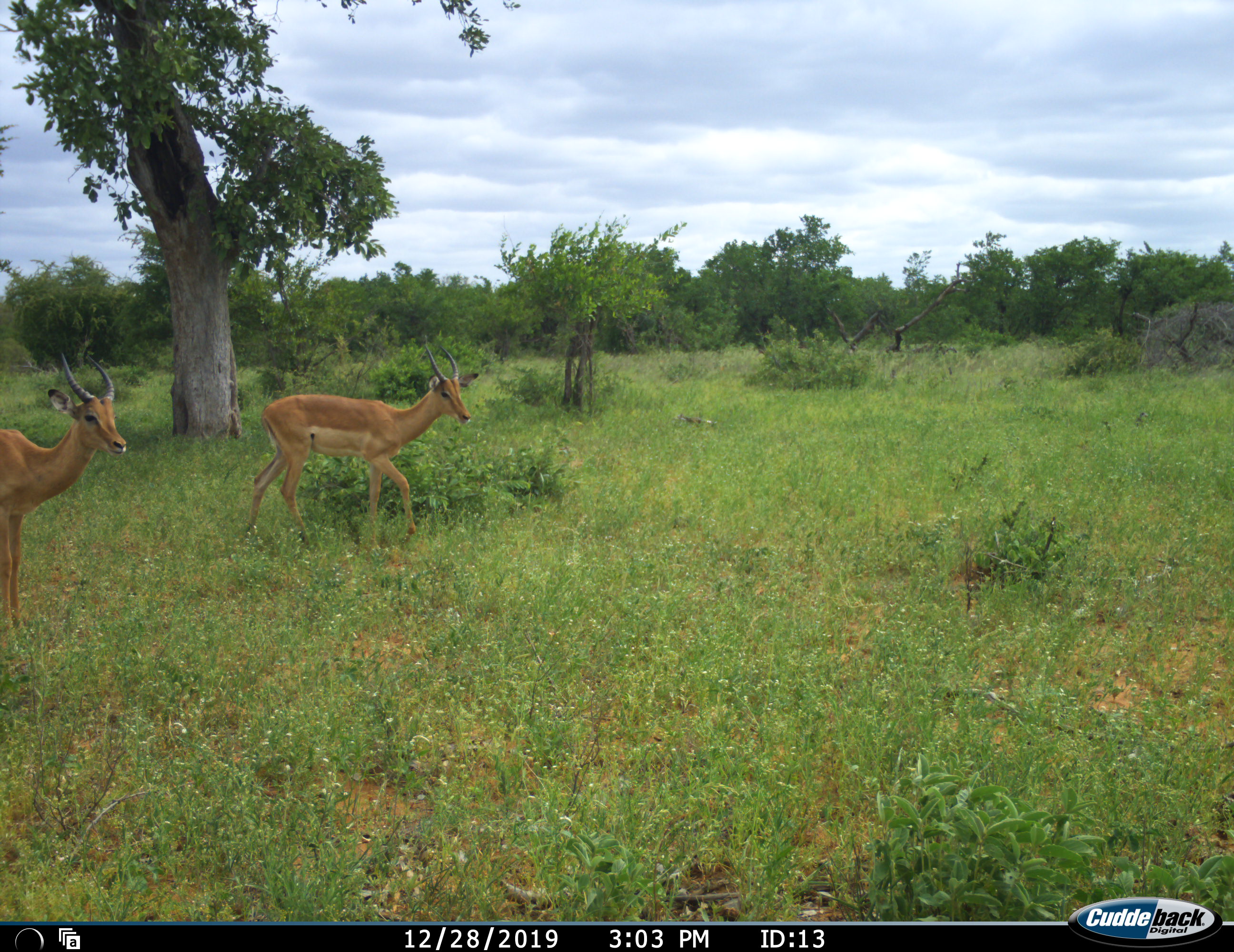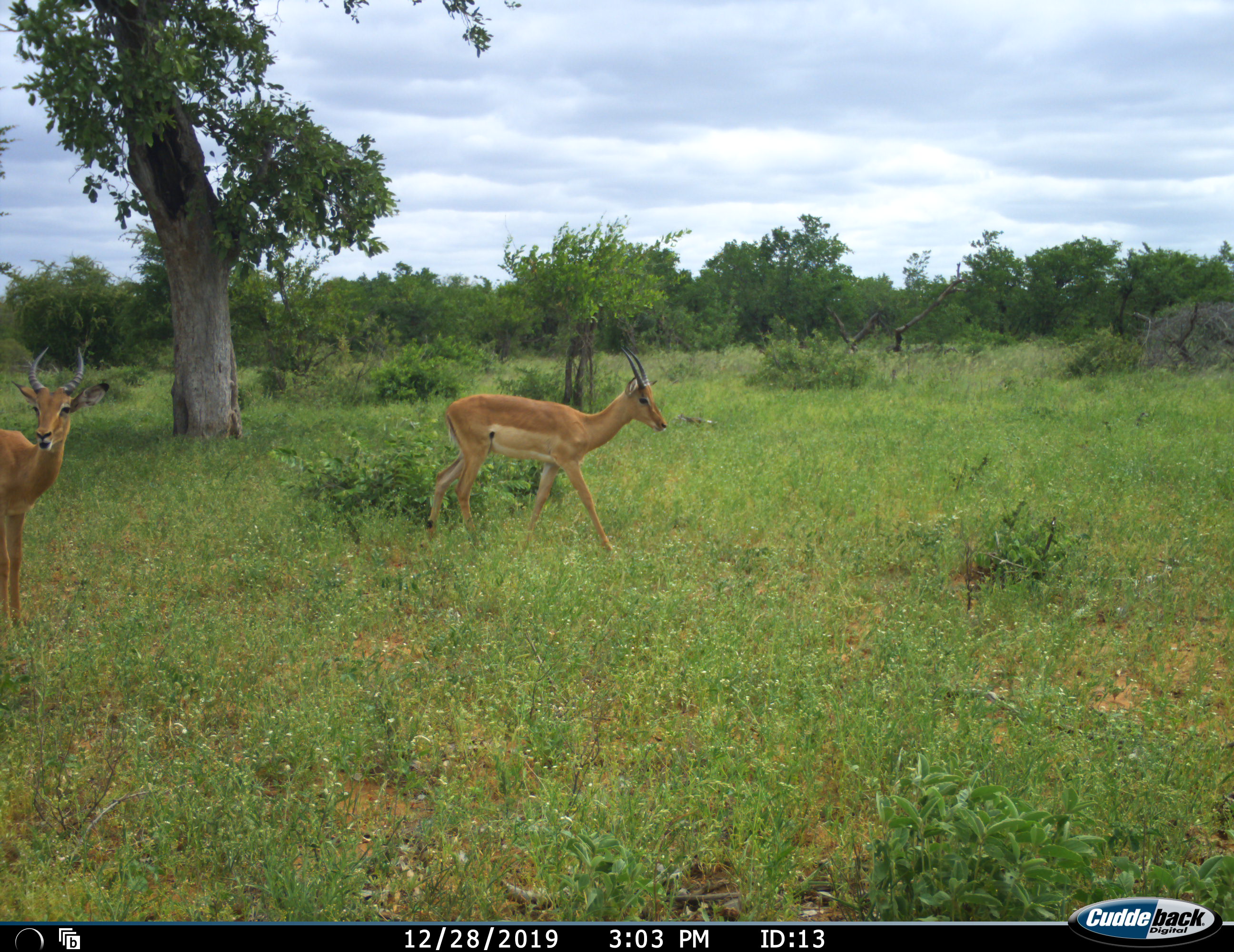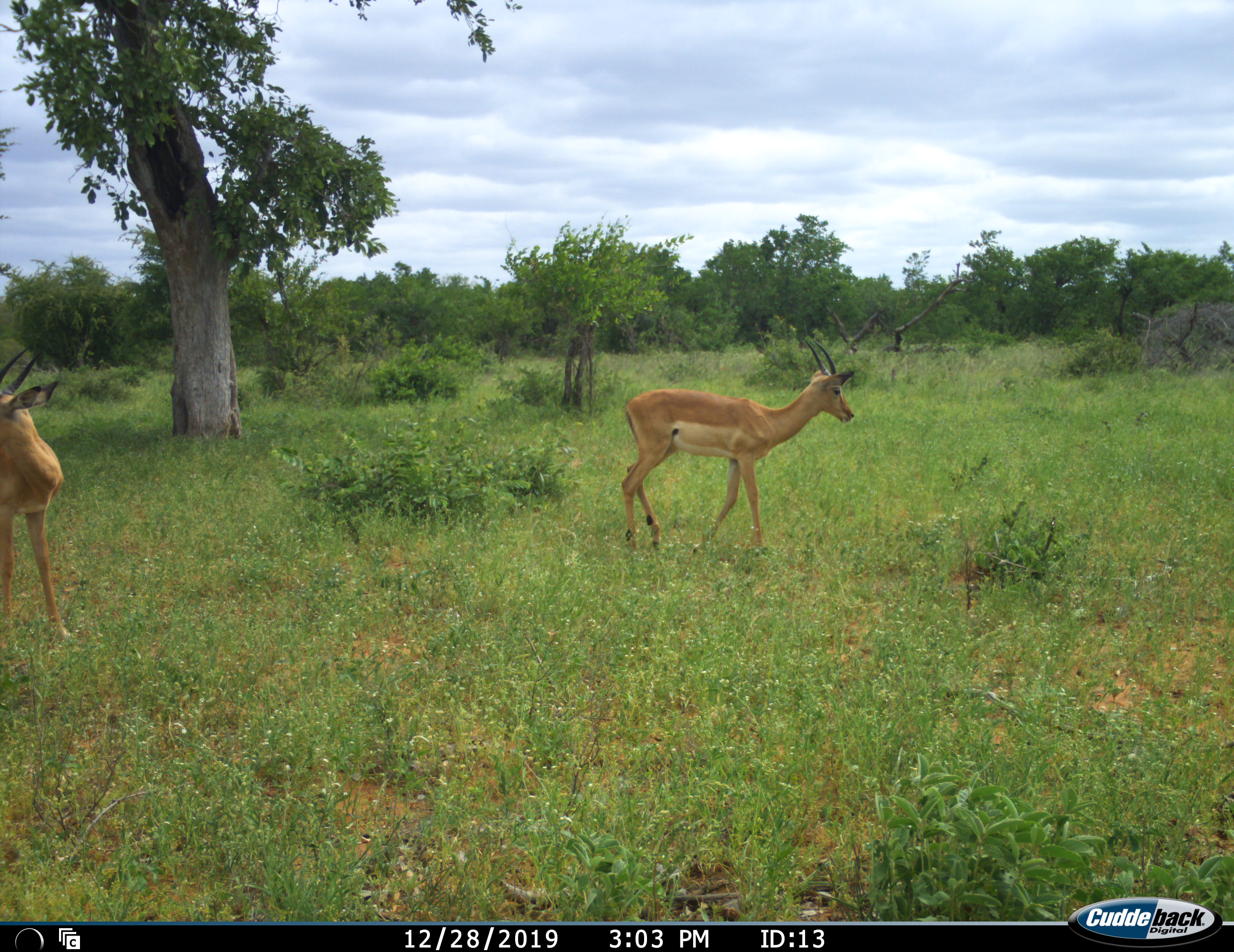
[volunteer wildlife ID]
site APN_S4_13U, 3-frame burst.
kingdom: Animalia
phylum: Chordata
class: Mammalia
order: Artiodactyla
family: Bovidae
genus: Aepyceros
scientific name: Aepyceros melampus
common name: impala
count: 2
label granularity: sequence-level